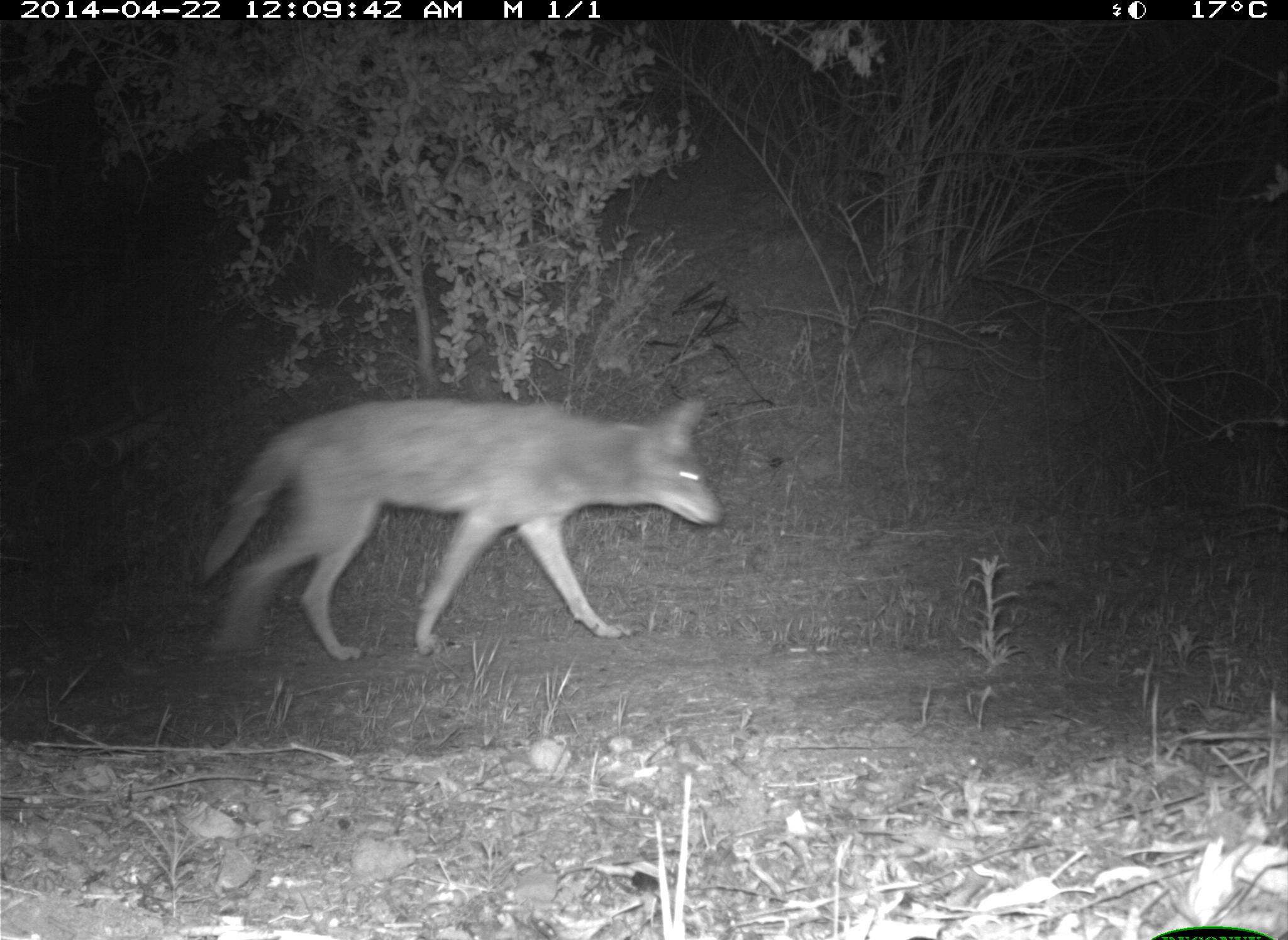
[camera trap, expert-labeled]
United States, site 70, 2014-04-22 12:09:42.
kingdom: Animalia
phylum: Chordata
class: Mammalia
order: Carnivora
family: Canidae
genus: Canis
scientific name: Canis latrans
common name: coyote